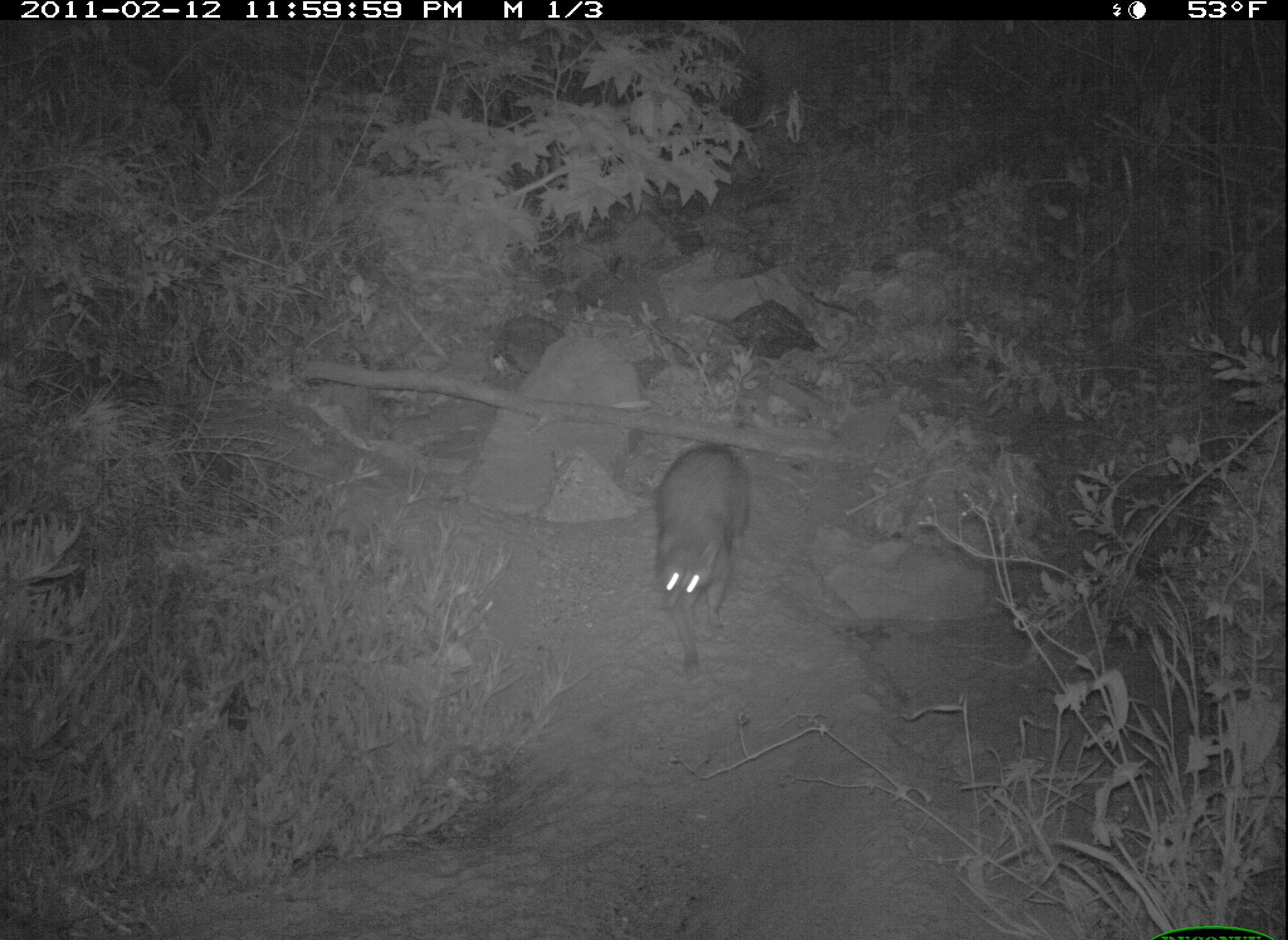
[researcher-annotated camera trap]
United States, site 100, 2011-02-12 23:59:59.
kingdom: Animalia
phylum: Chordata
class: Mammalia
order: Carnivora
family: Procyonidae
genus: Procyon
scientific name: Procyon lotor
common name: raccoon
Raccoon (Procyon lotor).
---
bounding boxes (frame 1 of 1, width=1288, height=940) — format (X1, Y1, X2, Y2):
raccoon: (641, 430, 774, 686)